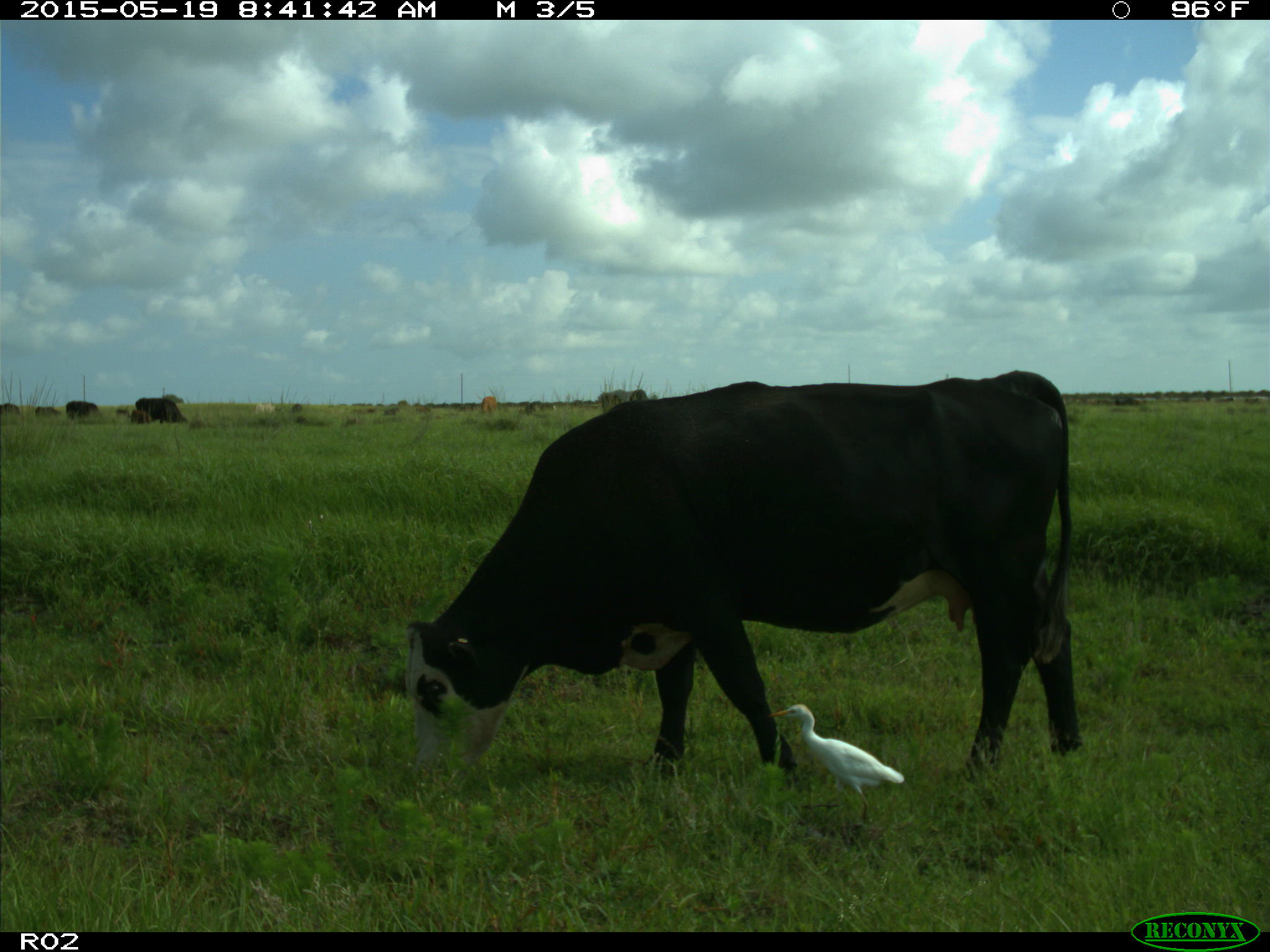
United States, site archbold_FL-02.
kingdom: Animalia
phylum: Chordata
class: Mammalia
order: Artiodactyla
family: Bovidae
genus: Bos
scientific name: Bos taurus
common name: domestic cow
Bos taurus (domestic cow).